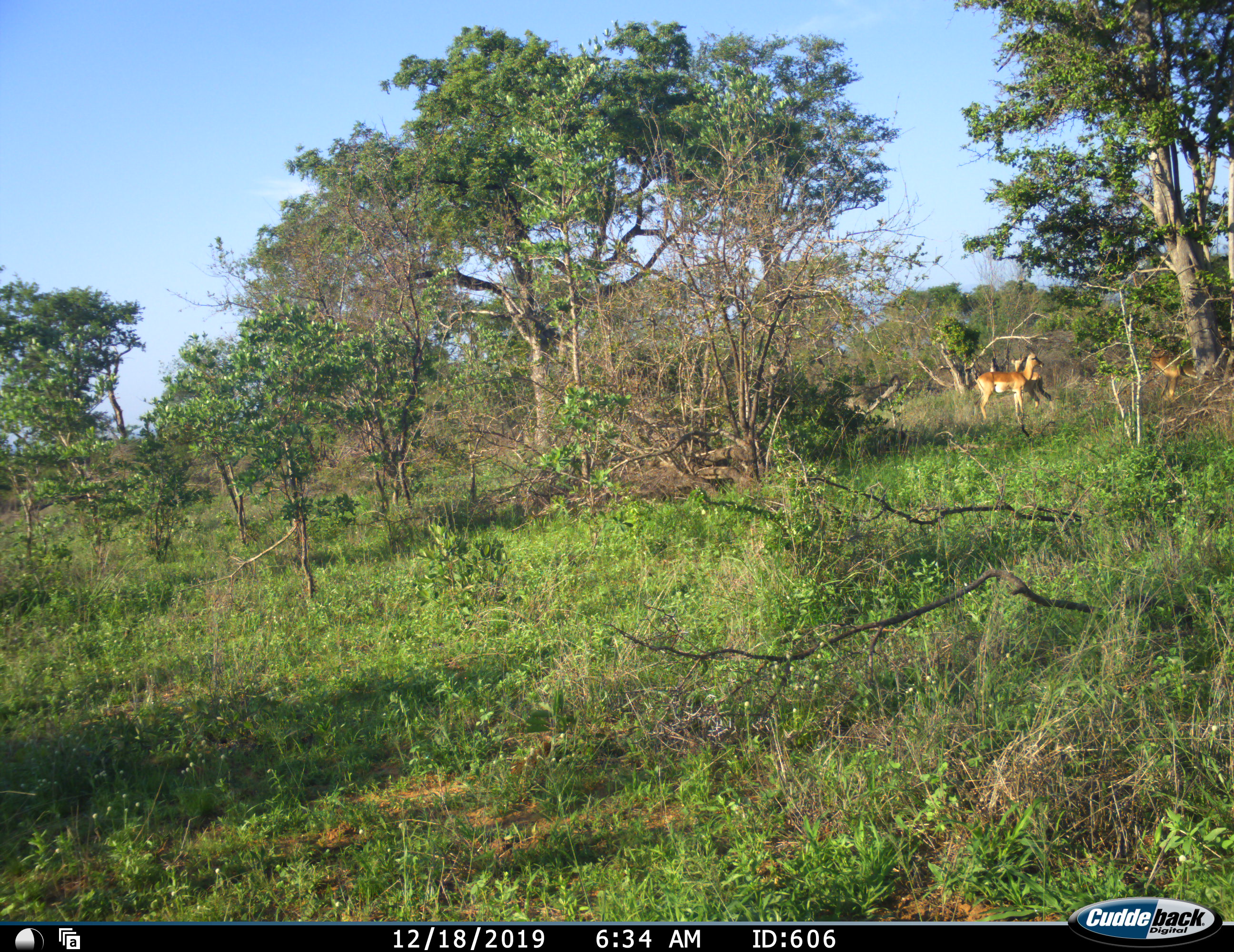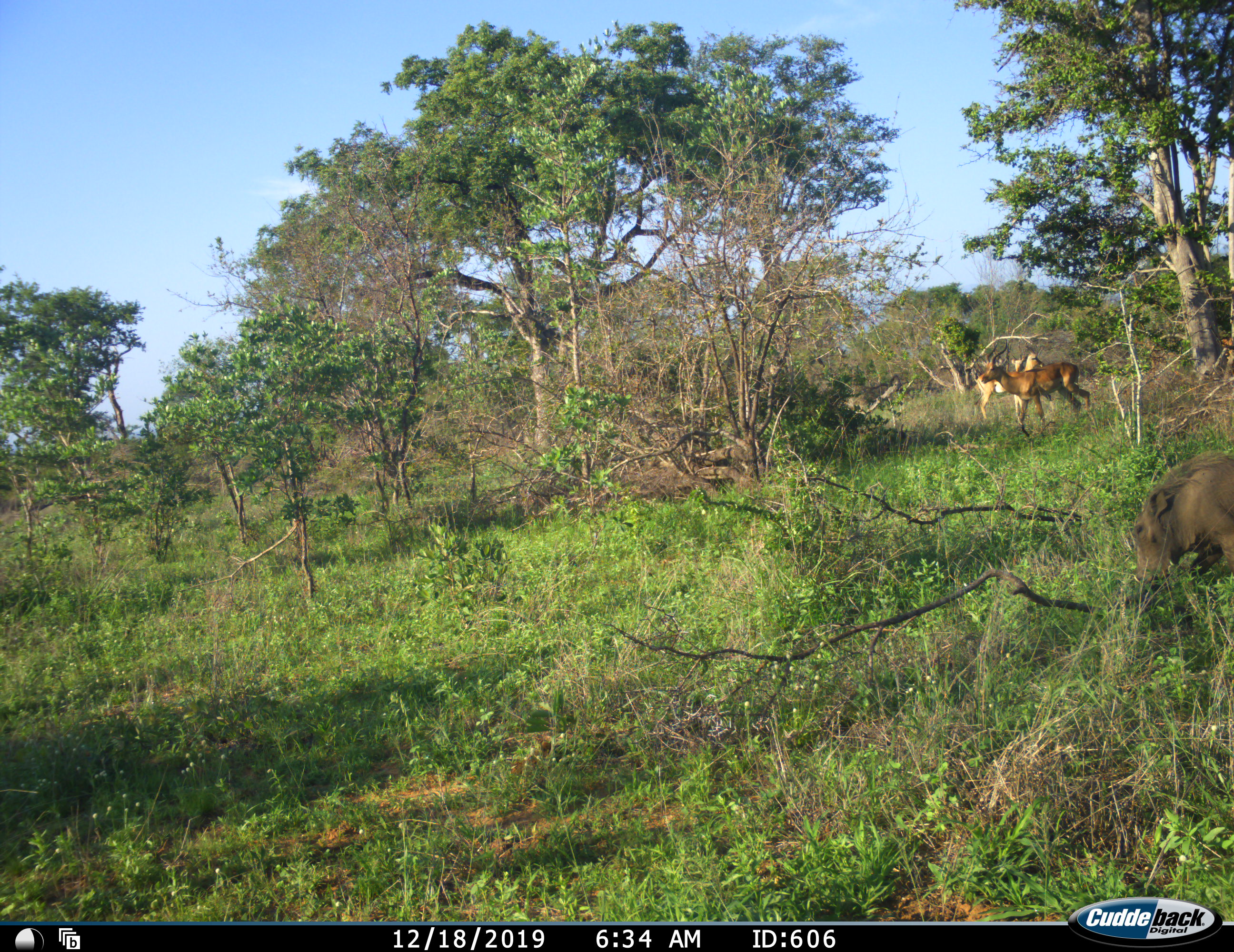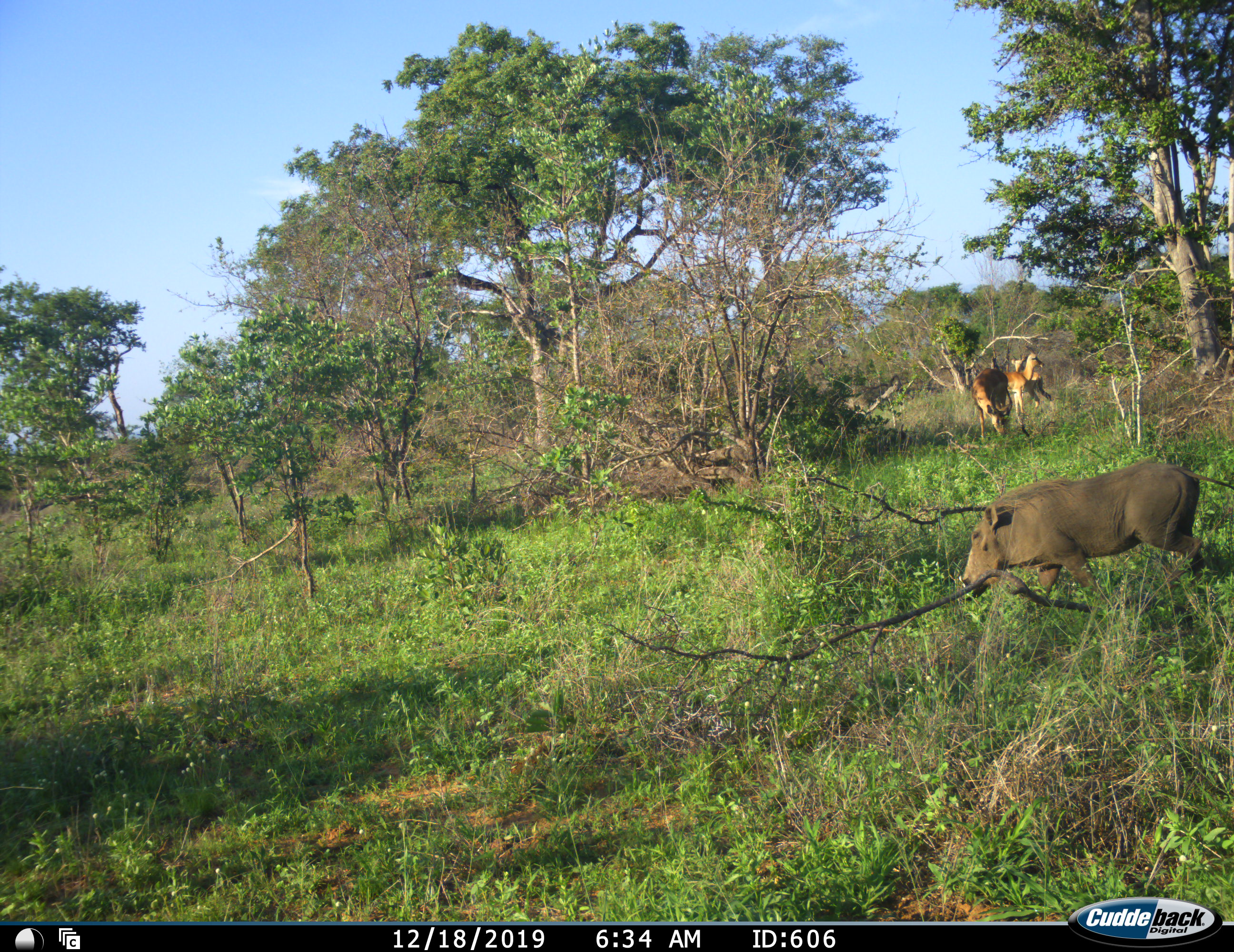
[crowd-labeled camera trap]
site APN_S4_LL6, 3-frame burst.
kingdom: Animalia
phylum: Chordata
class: Mammalia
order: Artiodactyla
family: Bovidae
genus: Aepyceros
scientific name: Aepyceros melampus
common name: impala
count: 4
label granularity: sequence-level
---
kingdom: Animalia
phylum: Chordata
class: Mammalia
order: Artiodactyla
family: Suidae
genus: Phacochoerus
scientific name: Phacochoerus africanus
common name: warthog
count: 1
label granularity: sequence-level